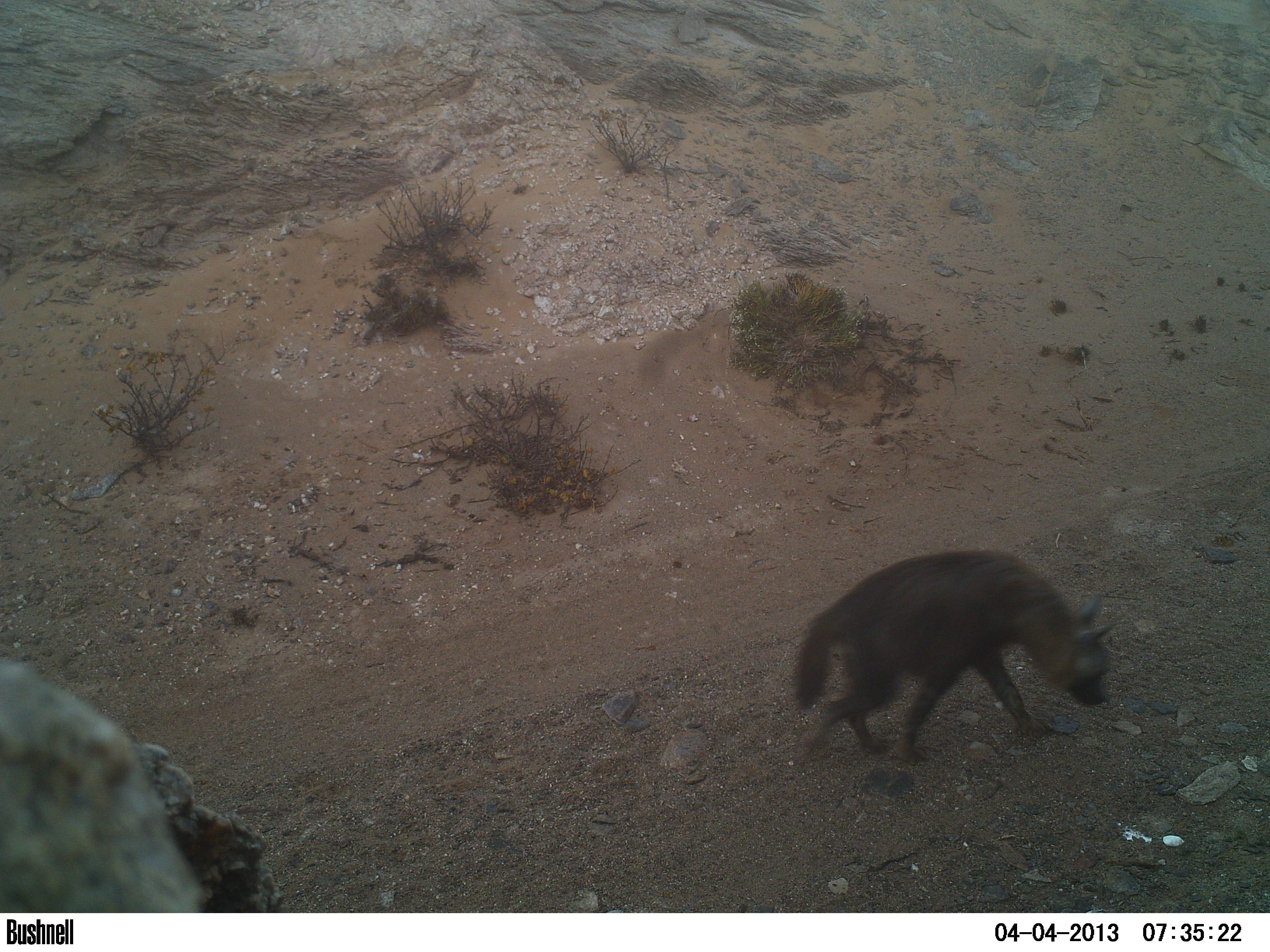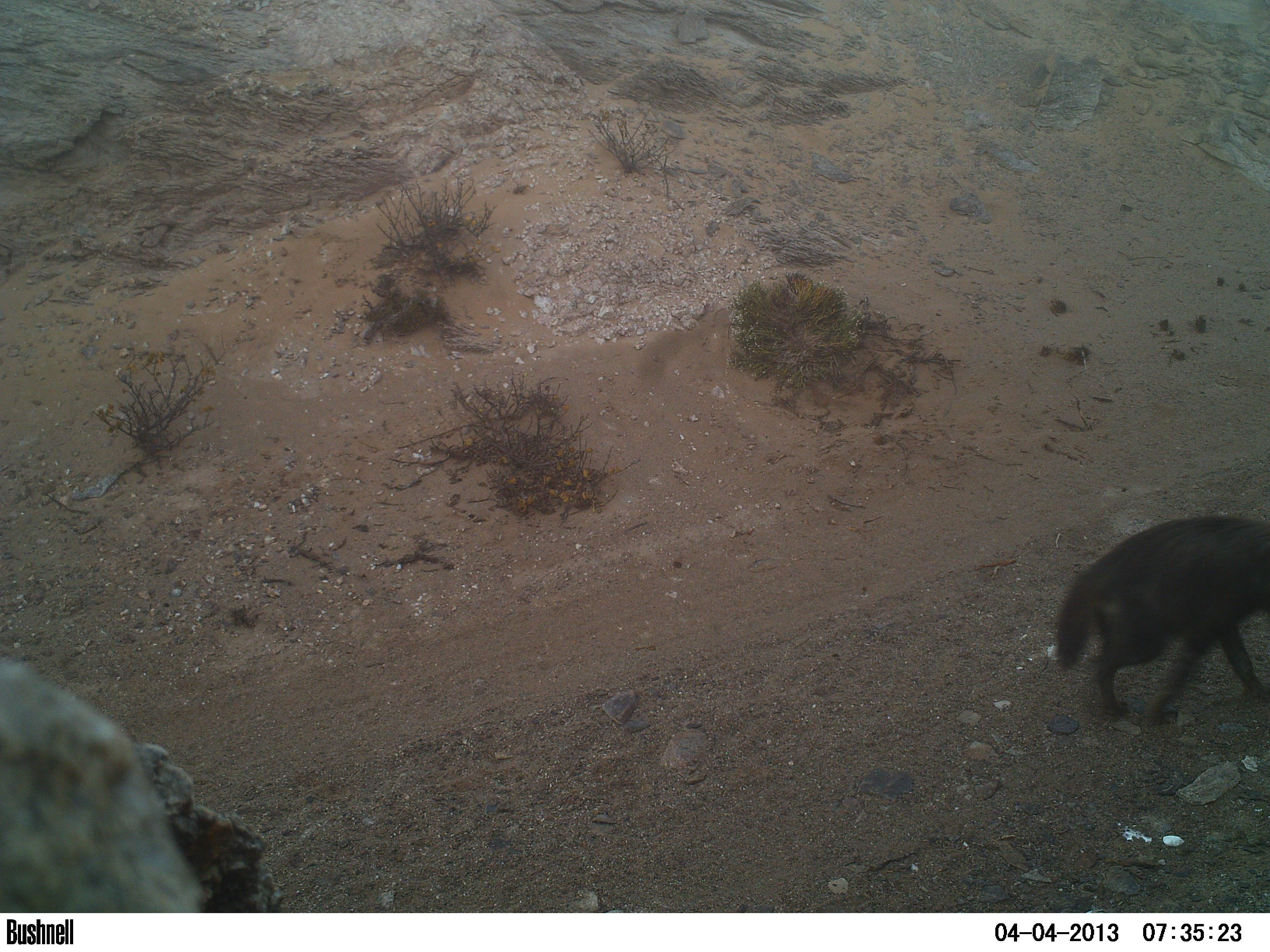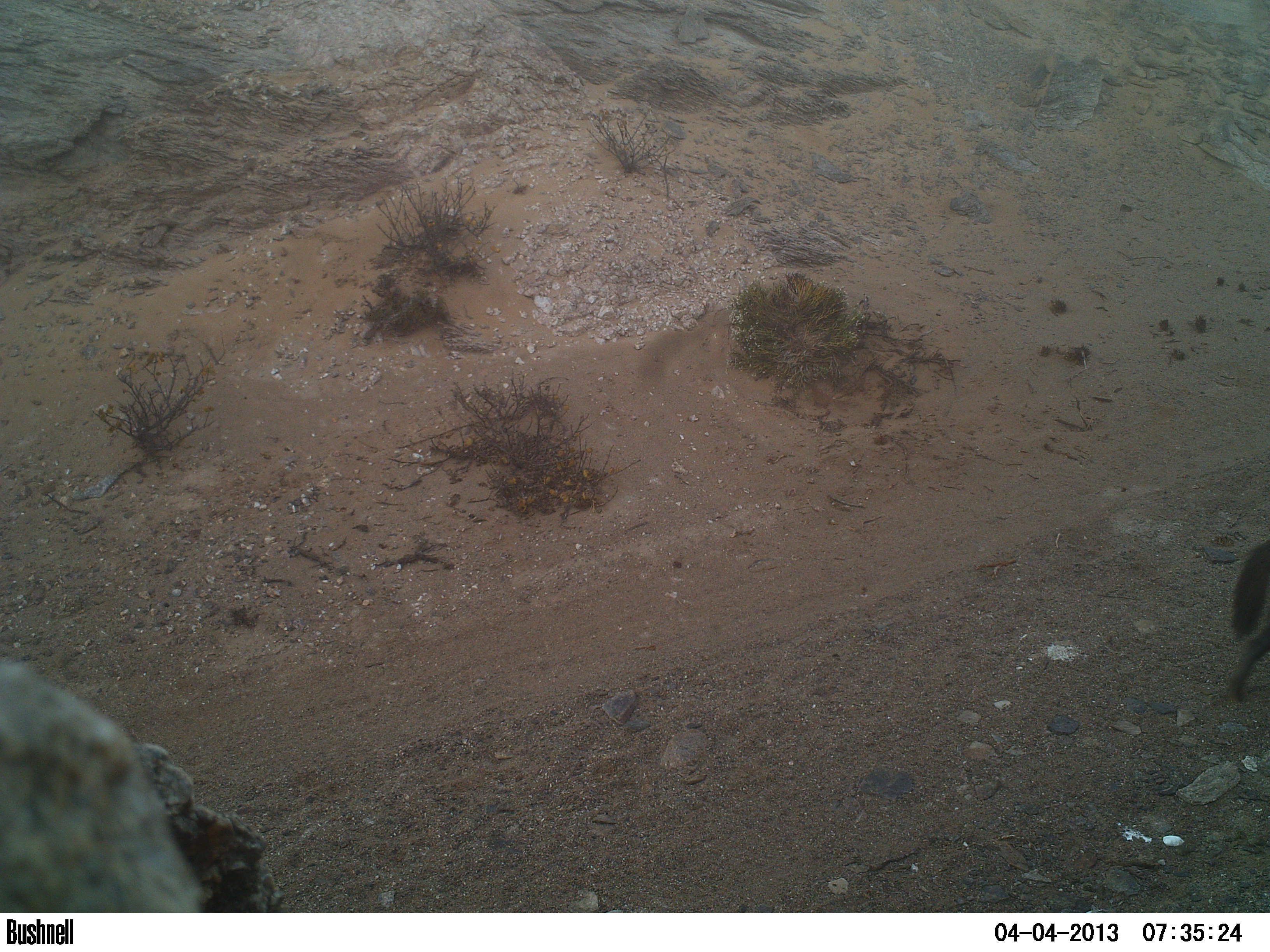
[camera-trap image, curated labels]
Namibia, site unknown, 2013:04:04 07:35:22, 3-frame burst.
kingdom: Animalia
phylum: Chordata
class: Mammalia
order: Carnivora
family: Hyaenidae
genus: Parahyaena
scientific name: Parahyaena brunnea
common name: brown hyena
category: hyaena brunnea